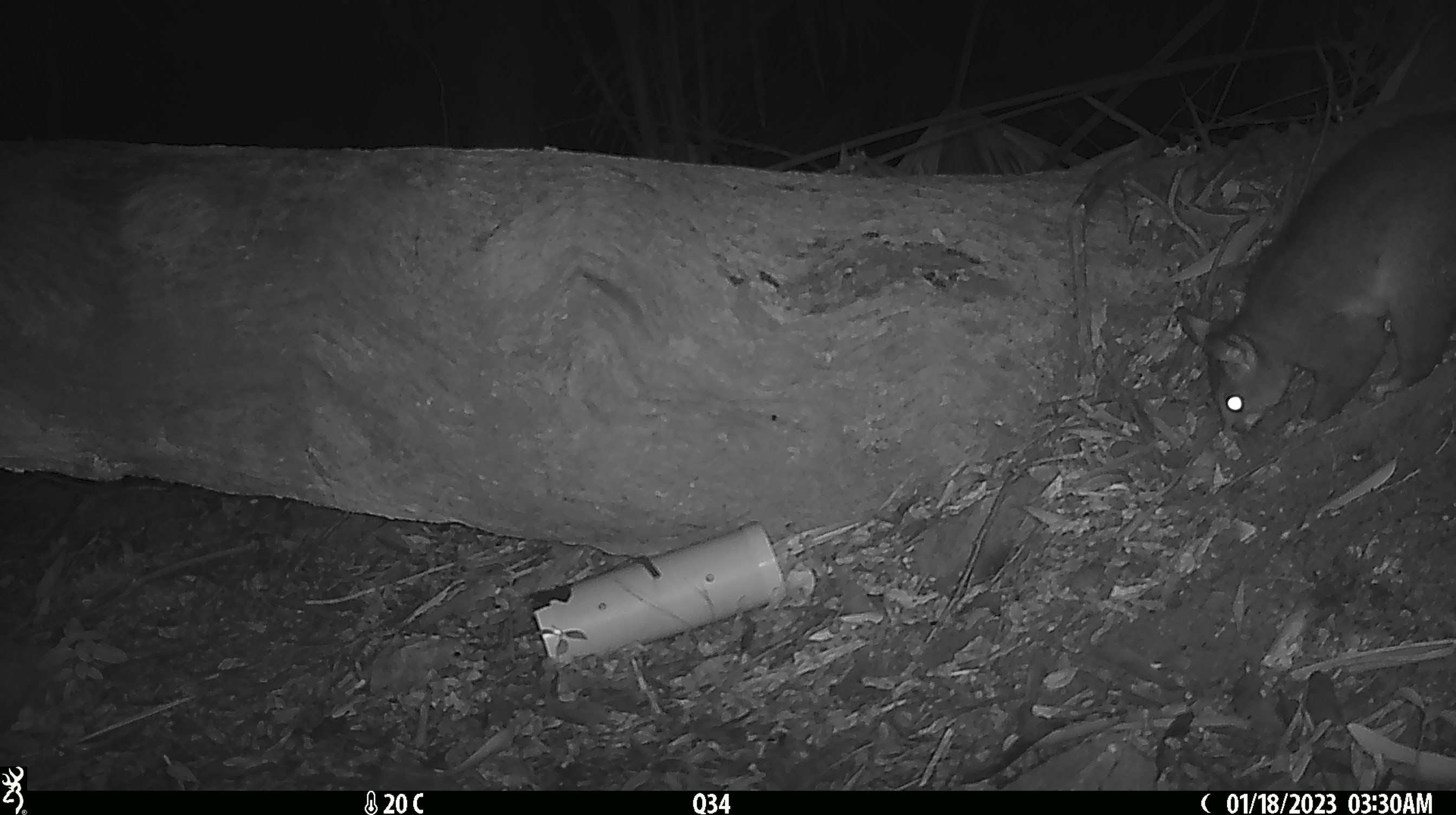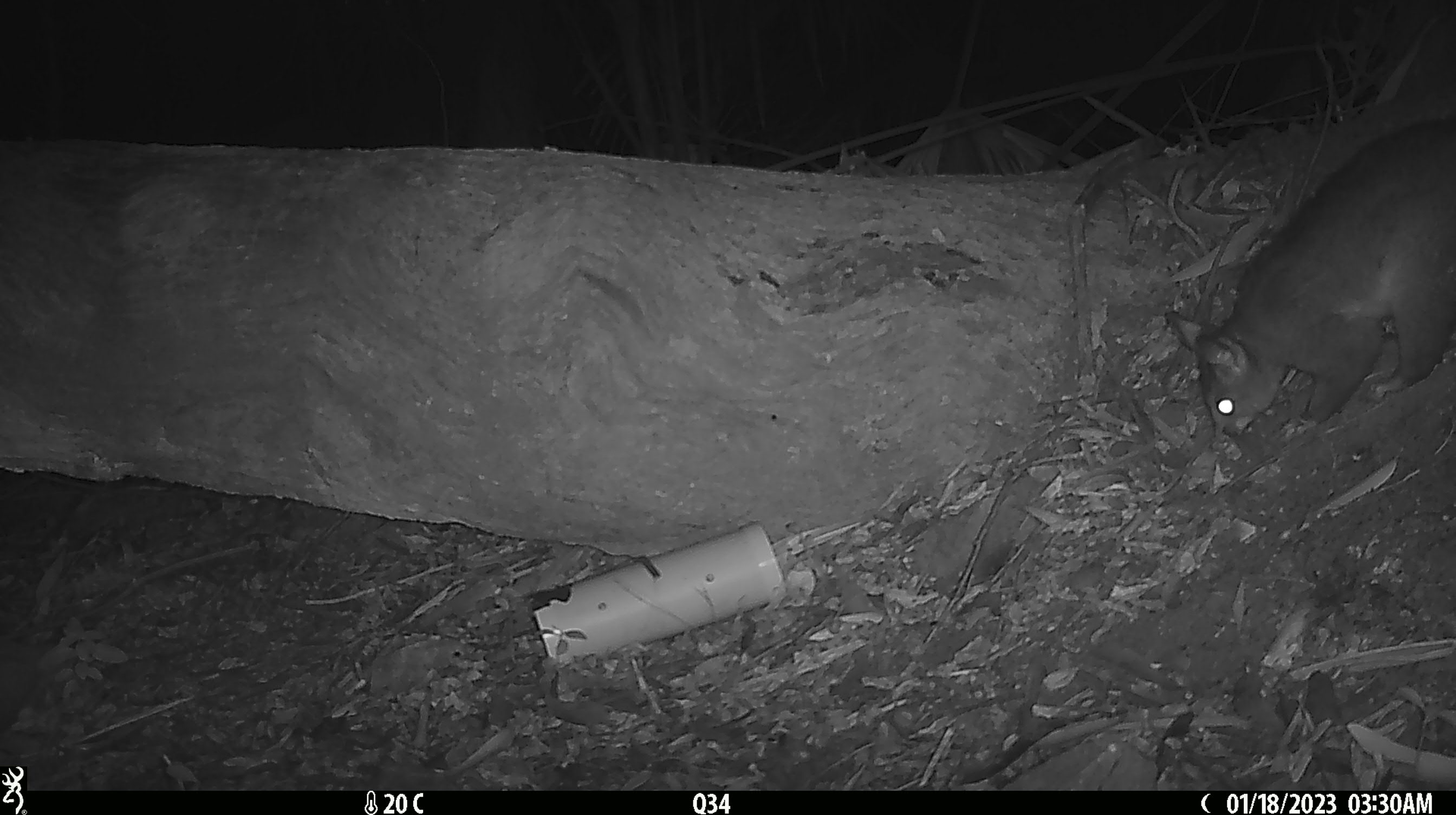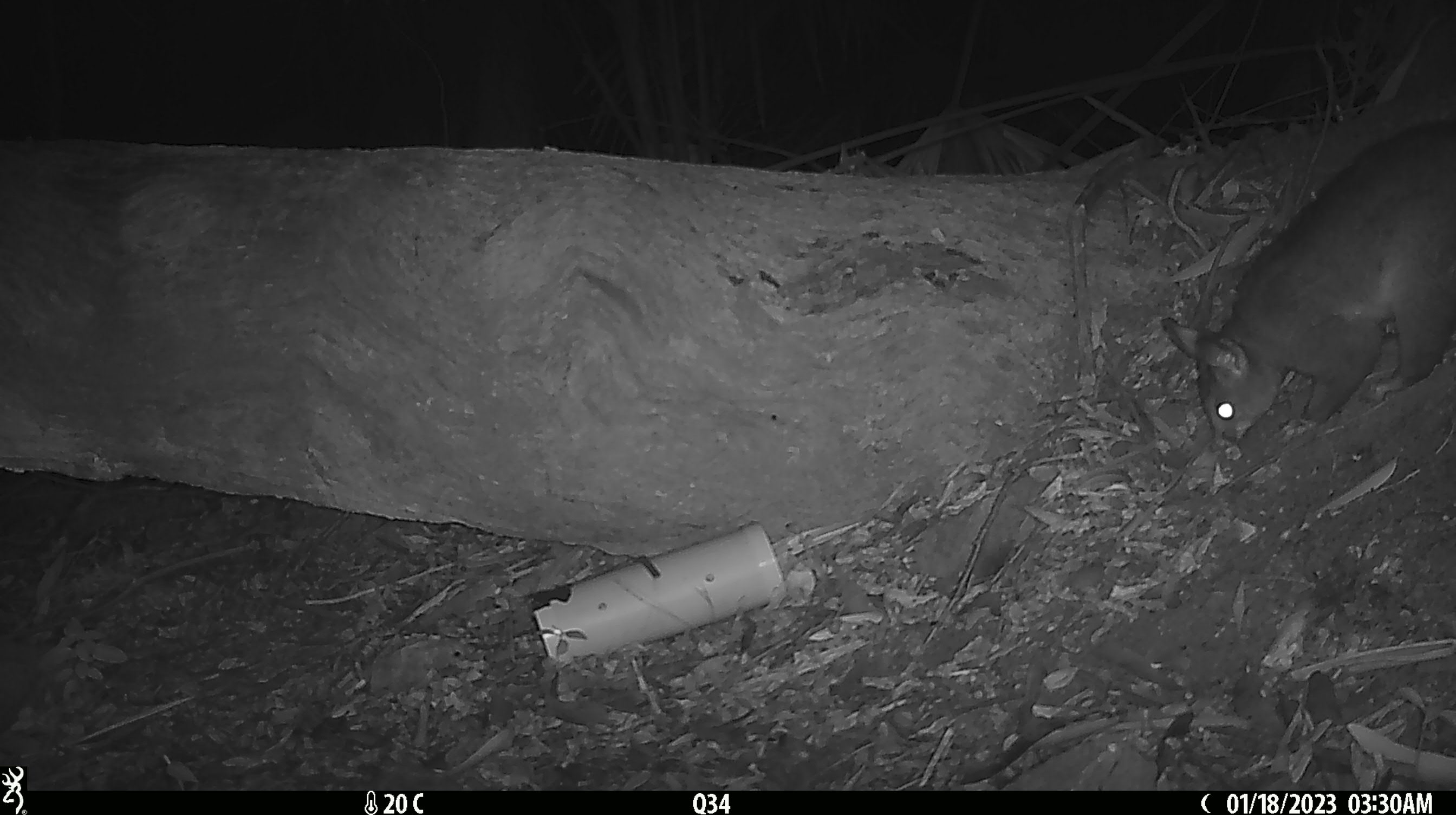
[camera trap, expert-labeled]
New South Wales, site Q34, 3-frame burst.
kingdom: Animalia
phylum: Chordata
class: Mammalia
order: Diprotodontia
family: Phalangeridae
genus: Trichosurus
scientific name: Trichosurus vulpecula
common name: common brushtail possum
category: possum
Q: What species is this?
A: Possum (common brushtail possum) (Trichosurus vulpecula).